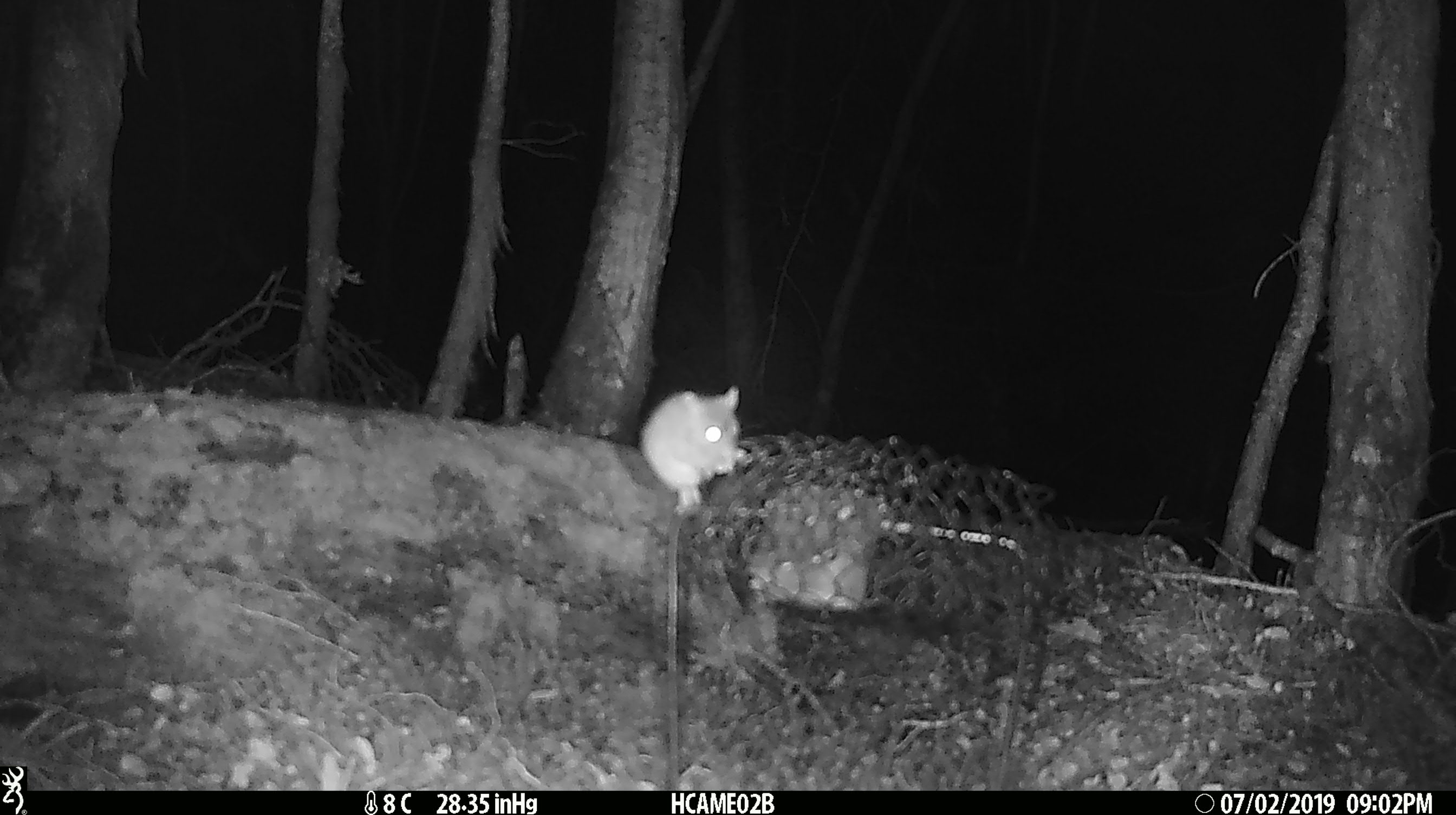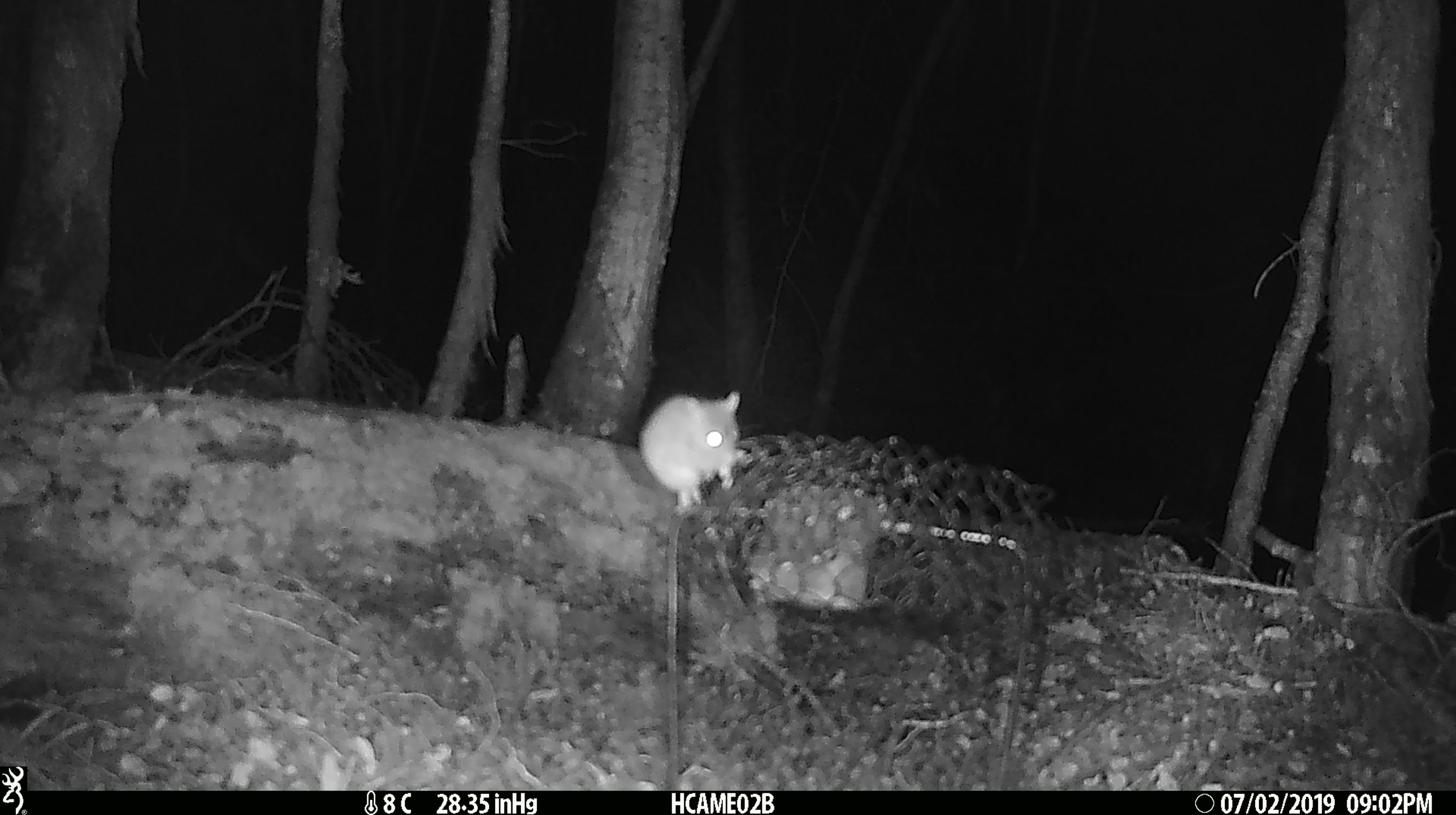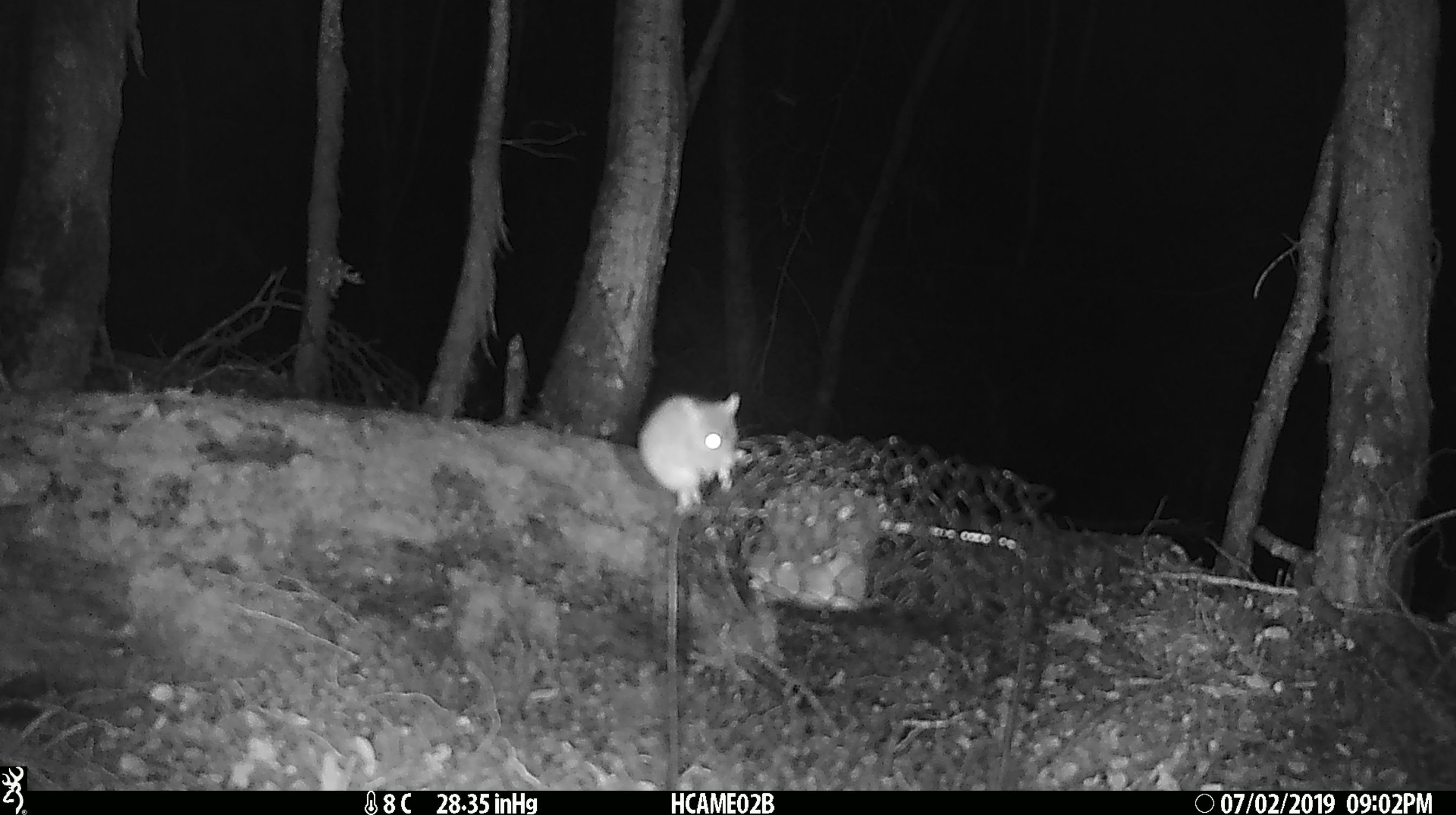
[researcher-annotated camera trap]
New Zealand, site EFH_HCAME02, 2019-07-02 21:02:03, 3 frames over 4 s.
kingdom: Animalia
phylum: Chordata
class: Mammalia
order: Rodentia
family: Muridae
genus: Mus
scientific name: Mus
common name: mouse